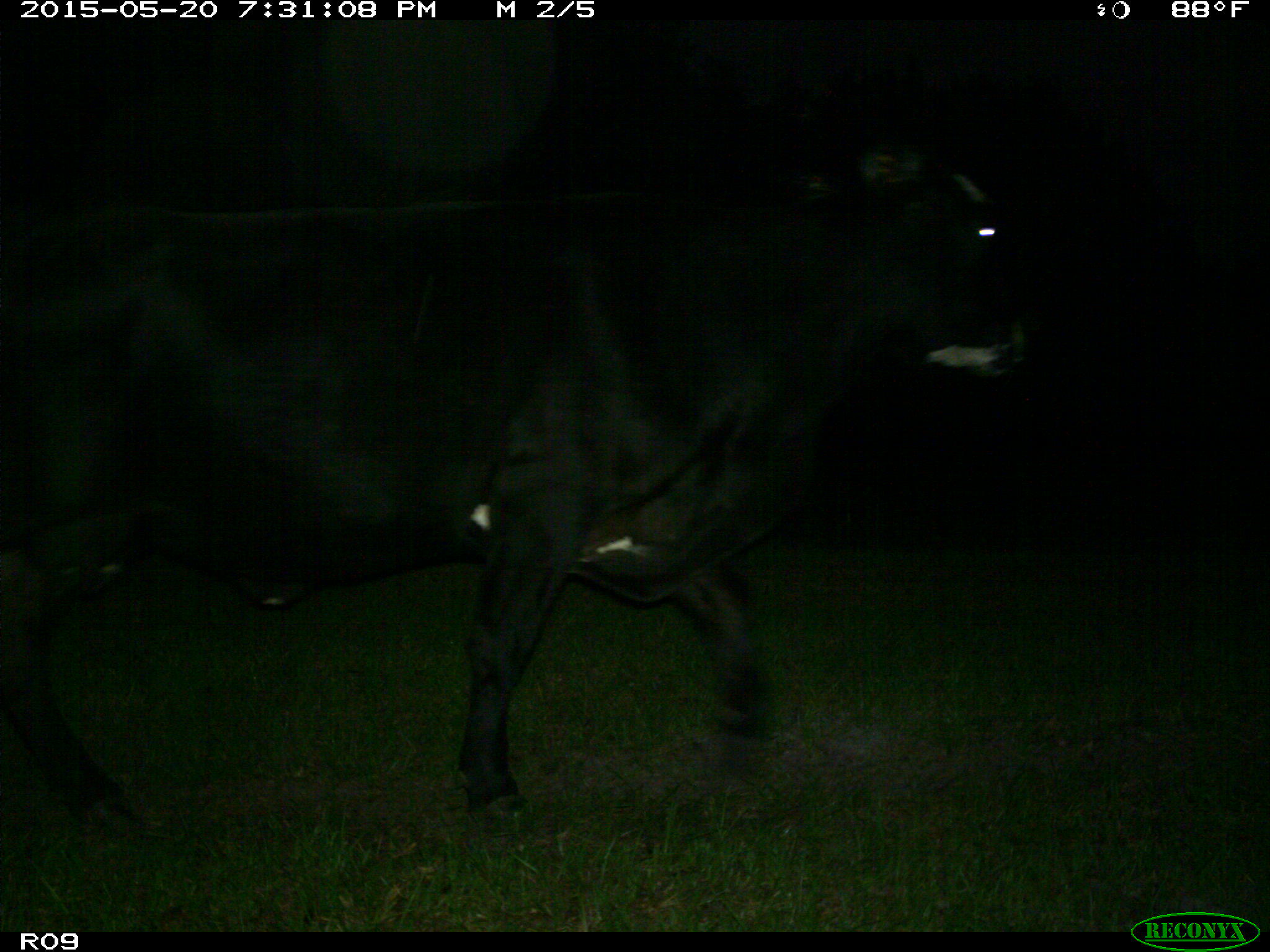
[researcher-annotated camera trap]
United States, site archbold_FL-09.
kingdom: Animalia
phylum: Chordata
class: Mammalia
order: Artiodactyla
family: Bovidae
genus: Bos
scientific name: Bos taurus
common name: domestic cow